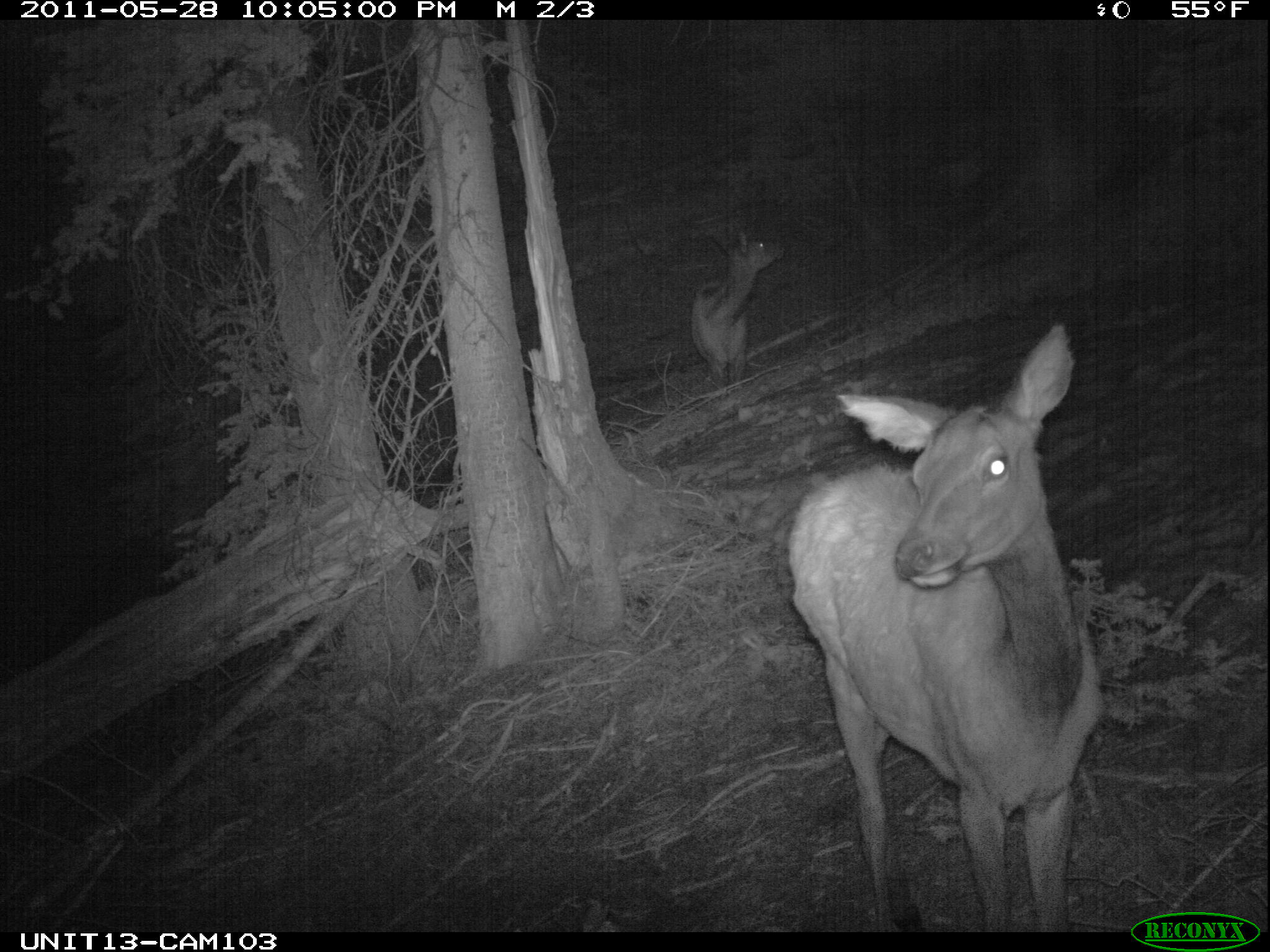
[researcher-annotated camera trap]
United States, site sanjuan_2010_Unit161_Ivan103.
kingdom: Animalia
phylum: Chordata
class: Mammalia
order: Artiodactyla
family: Cervidae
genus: Cervus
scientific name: Cervus elaphus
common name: red deer